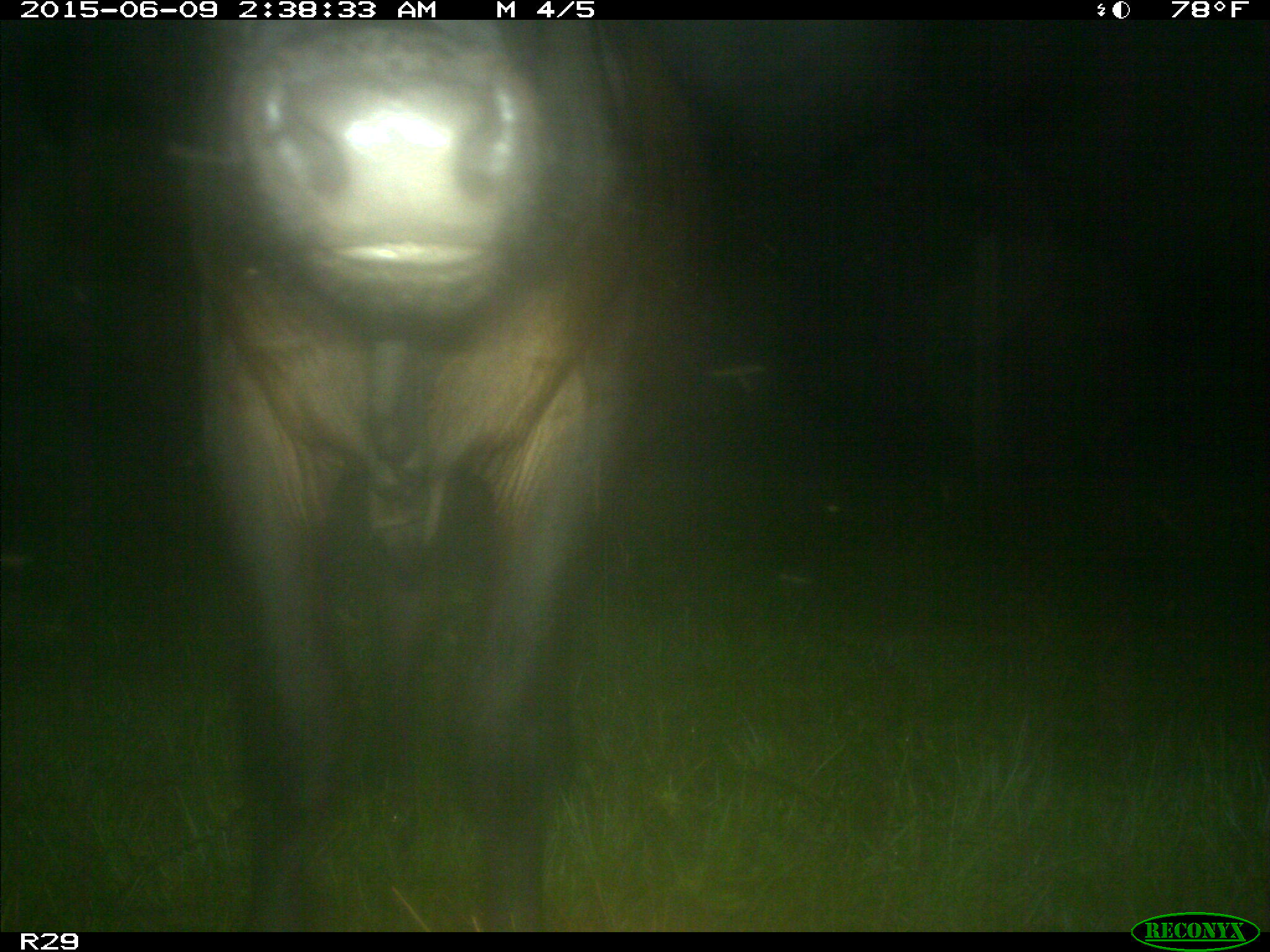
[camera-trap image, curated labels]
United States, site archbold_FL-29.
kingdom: Animalia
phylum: Chordata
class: Mammalia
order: Artiodactyla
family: Bovidae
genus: Bos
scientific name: Bos taurus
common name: domestic cow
Bos taurus (domestic cow).